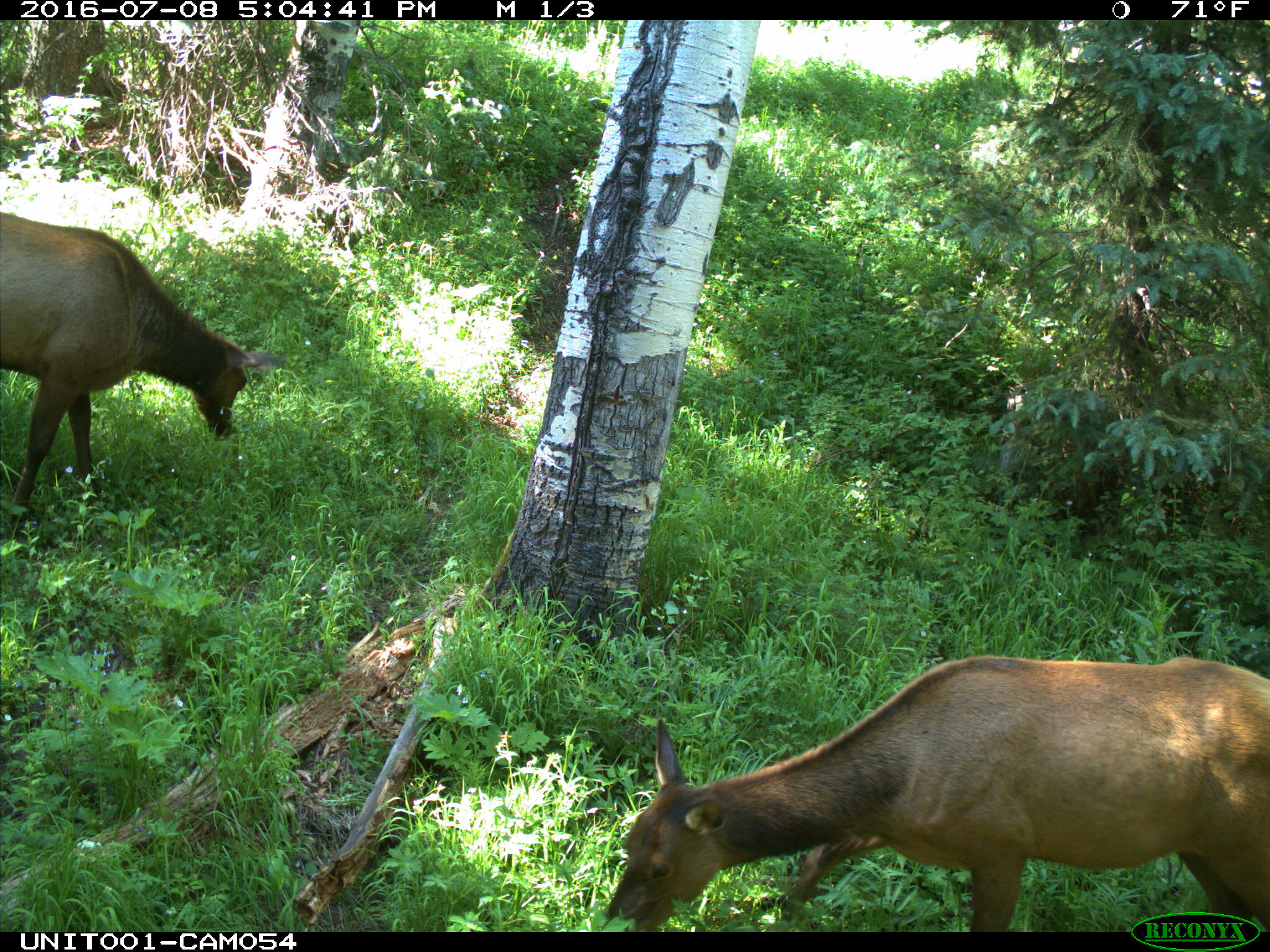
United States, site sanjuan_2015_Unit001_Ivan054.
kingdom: Animalia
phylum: Chordata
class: Mammalia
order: Artiodactyla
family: Cervidae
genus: Cervus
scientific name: Cervus elaphus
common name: red deer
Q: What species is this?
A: Cervus elaphus (red deer).